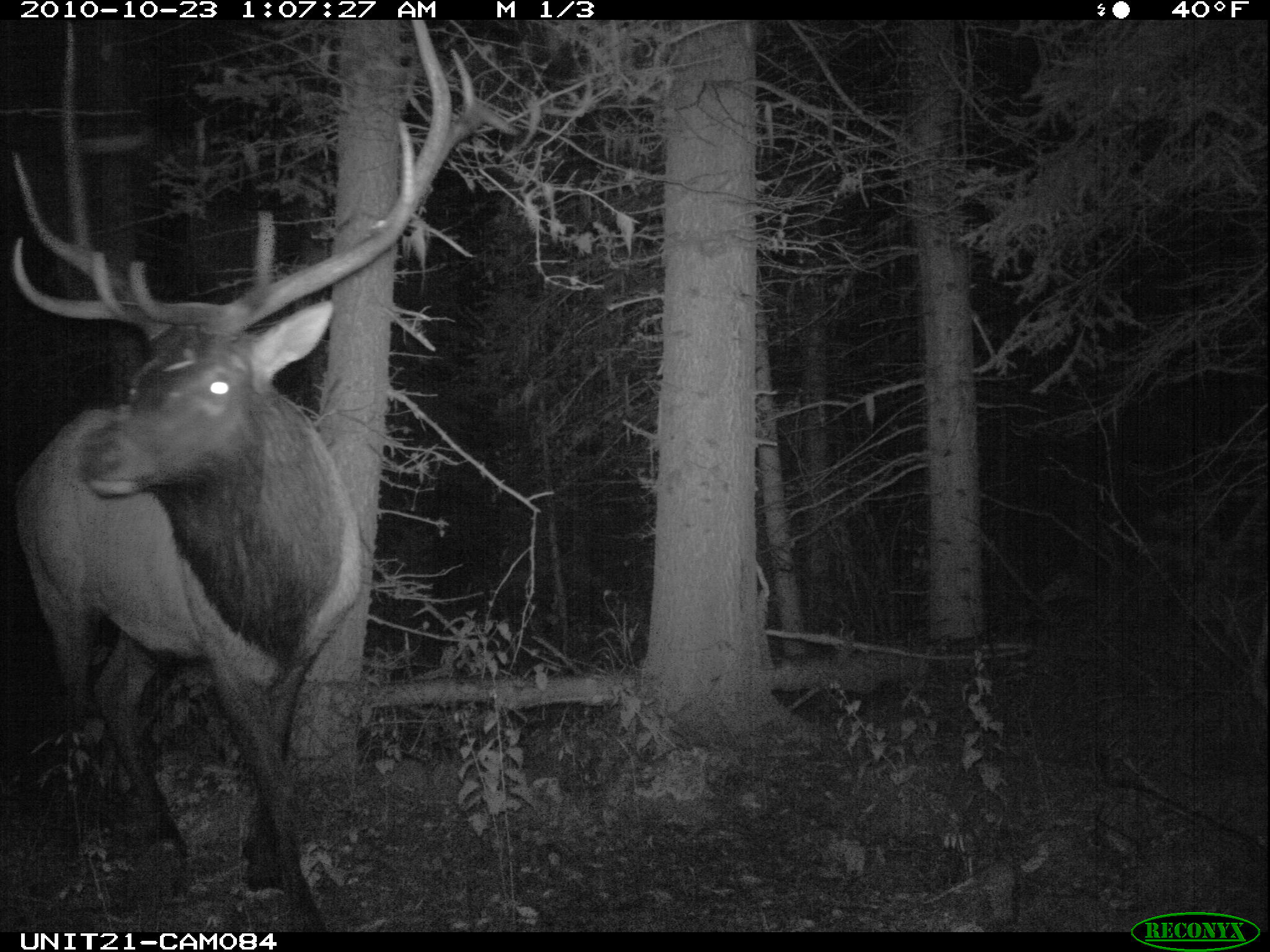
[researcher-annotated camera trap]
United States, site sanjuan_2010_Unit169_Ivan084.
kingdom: Animalia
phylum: Chordata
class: Mammalia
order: Artiodactyla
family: Cervidae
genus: Cervus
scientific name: Cervus elaphus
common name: red deer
Cervus elaphus (red deer).